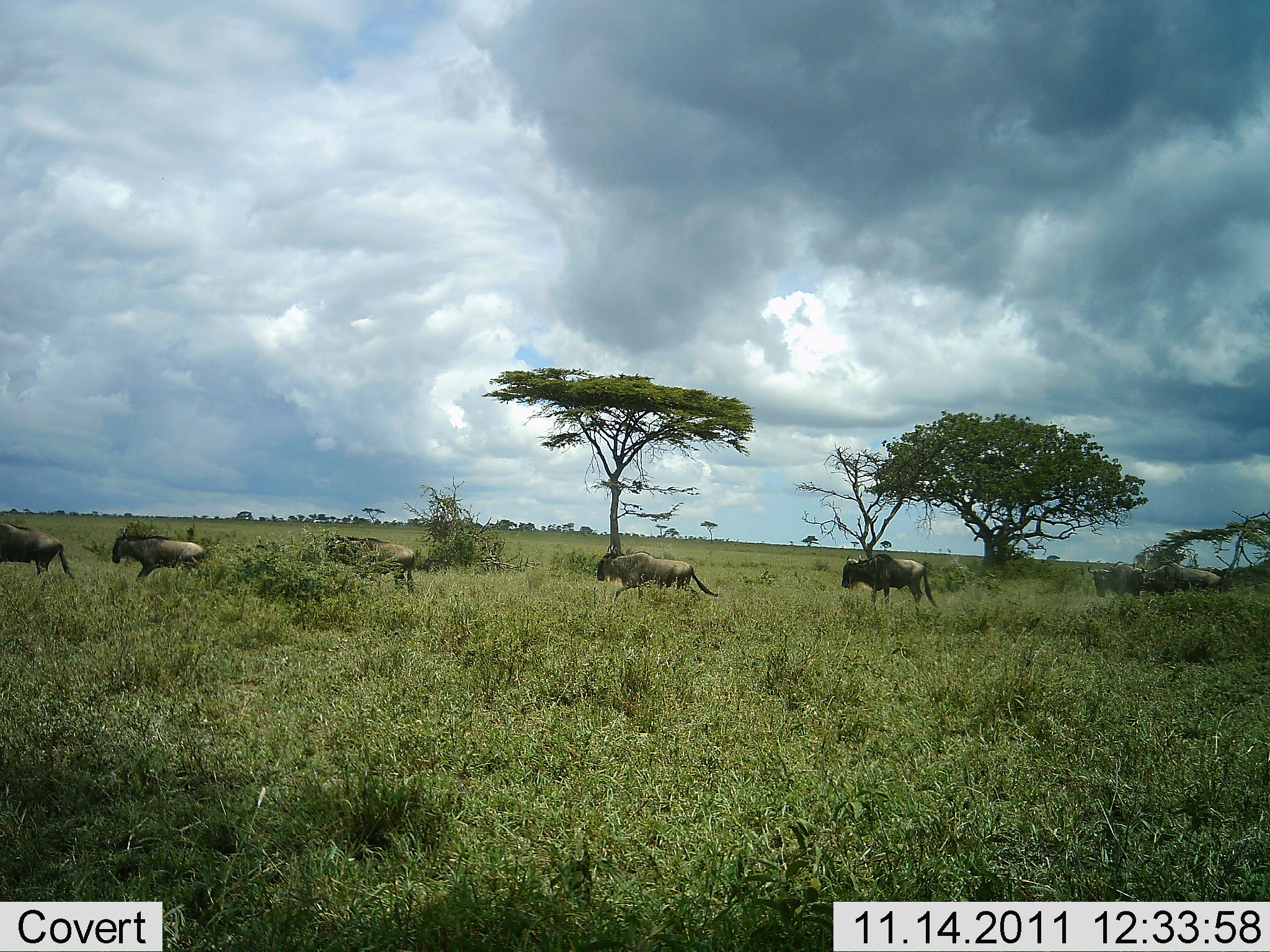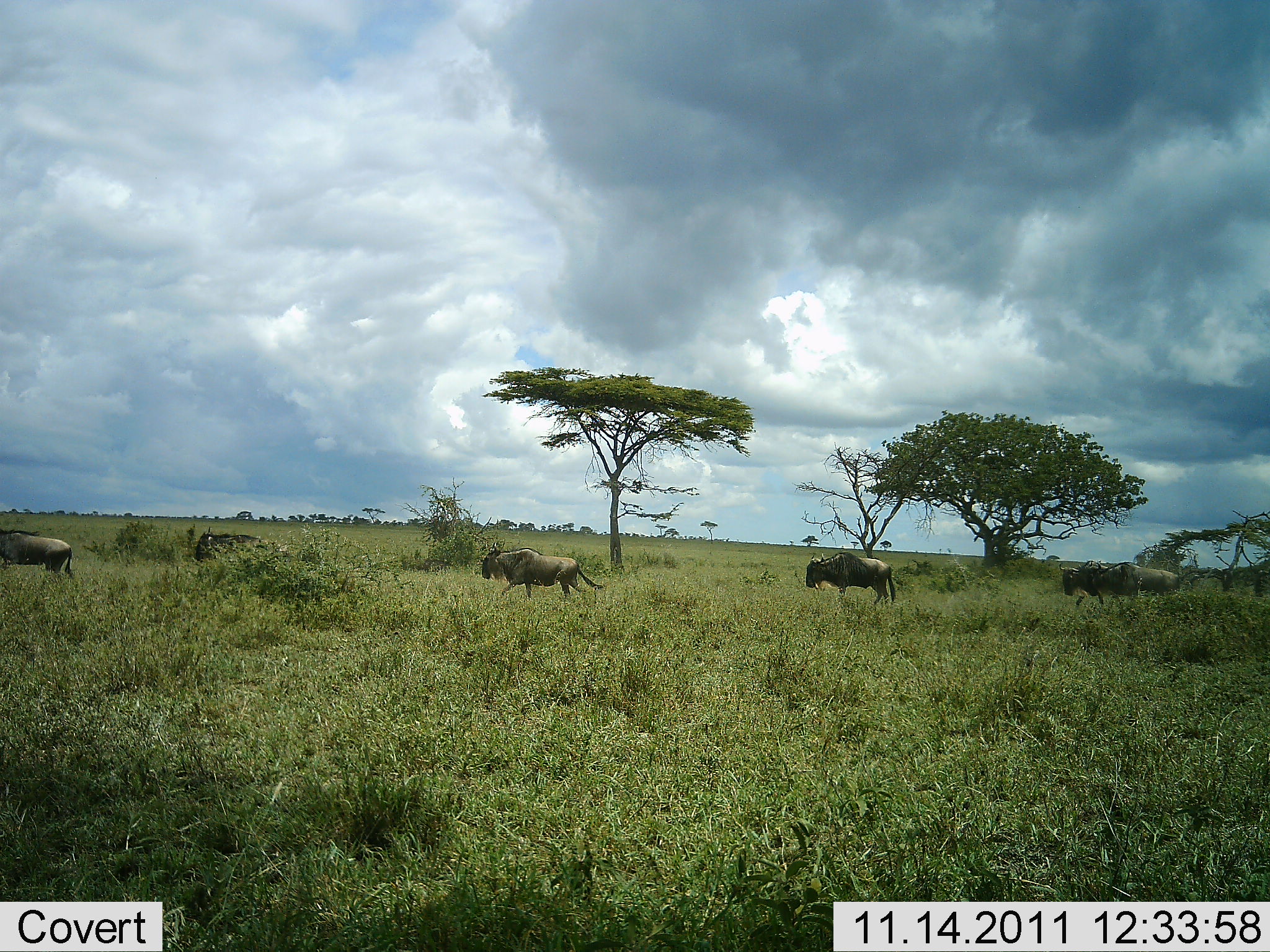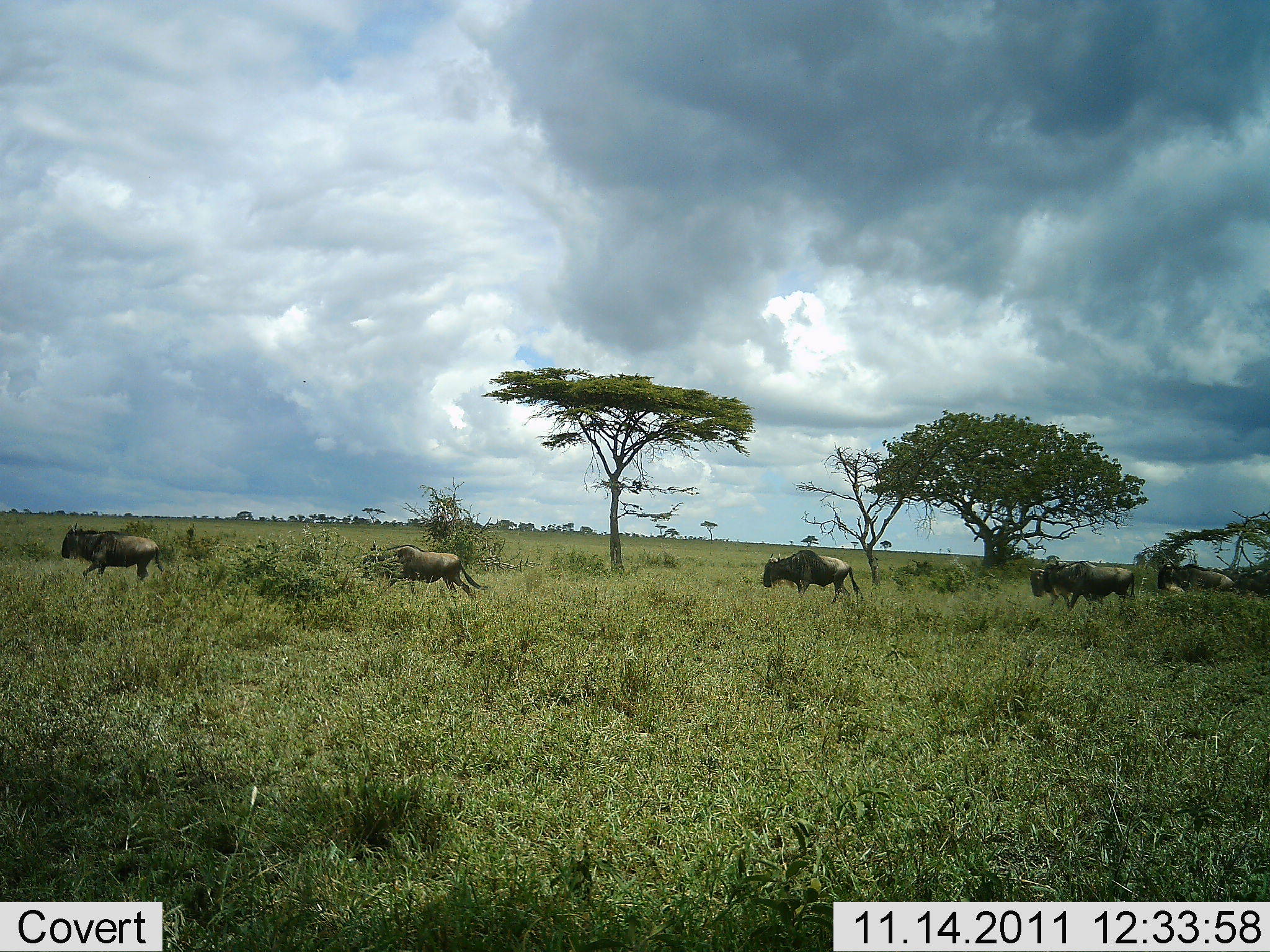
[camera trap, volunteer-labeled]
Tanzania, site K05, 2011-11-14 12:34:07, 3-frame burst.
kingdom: Animalia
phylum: Chordata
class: Mammalia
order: Artiodactyla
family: Bovidae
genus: Connochaetes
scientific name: Connochaetes taurinus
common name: blue wildebeest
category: wildebeest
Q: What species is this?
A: Wildebeest (blue wildebeest) (Connochaetes taurinus).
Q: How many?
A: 7.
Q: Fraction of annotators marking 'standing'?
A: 0%.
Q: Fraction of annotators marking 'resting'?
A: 0%.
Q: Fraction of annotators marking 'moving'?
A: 100%.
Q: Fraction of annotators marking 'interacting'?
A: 0%.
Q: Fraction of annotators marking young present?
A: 0%.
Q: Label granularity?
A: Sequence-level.